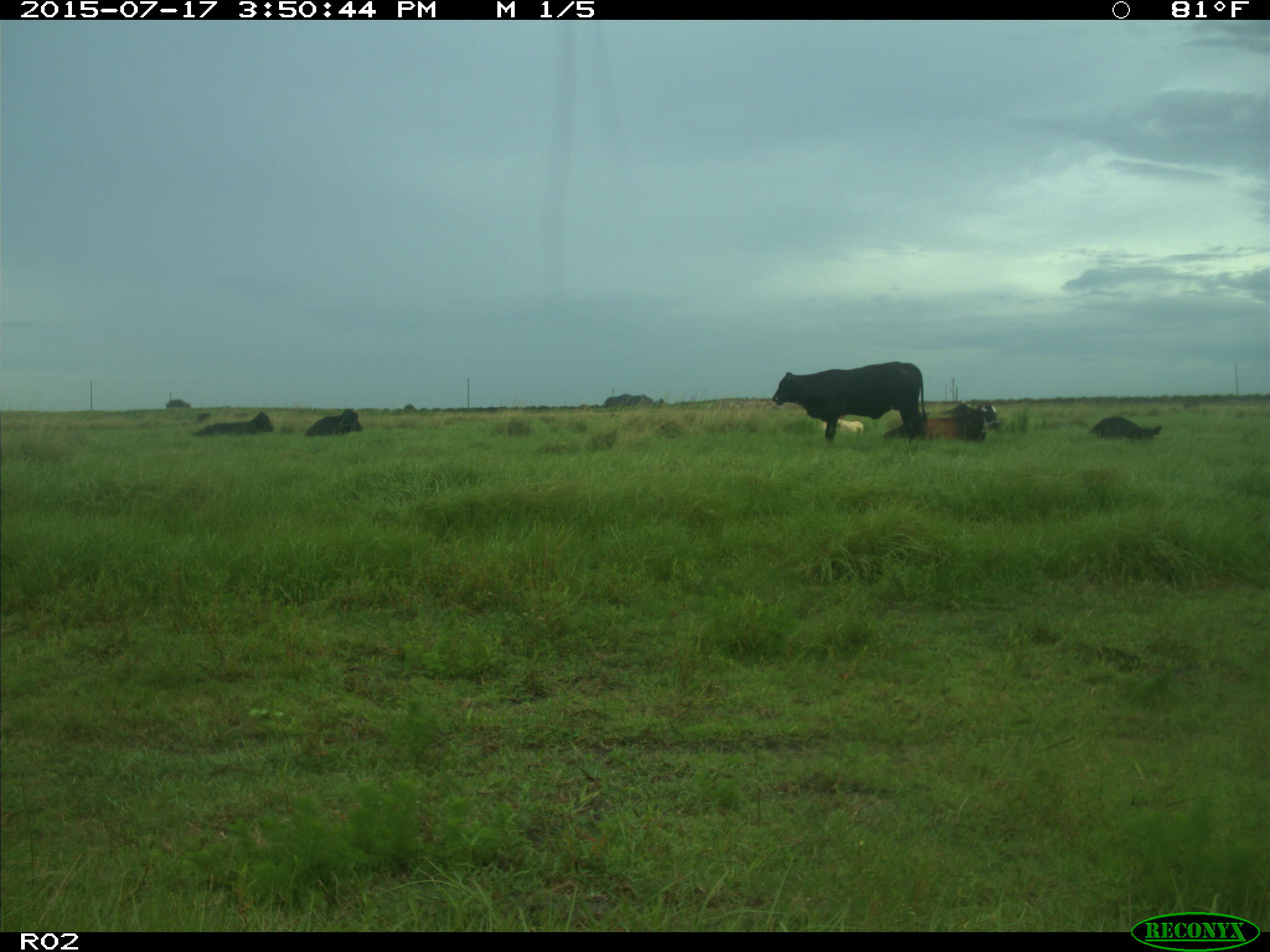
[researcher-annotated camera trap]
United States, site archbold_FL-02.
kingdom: Animalia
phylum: Chordata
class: Mammalia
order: Artiodactyla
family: Bovidae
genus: Bos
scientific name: Bos taurus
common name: domestic cow